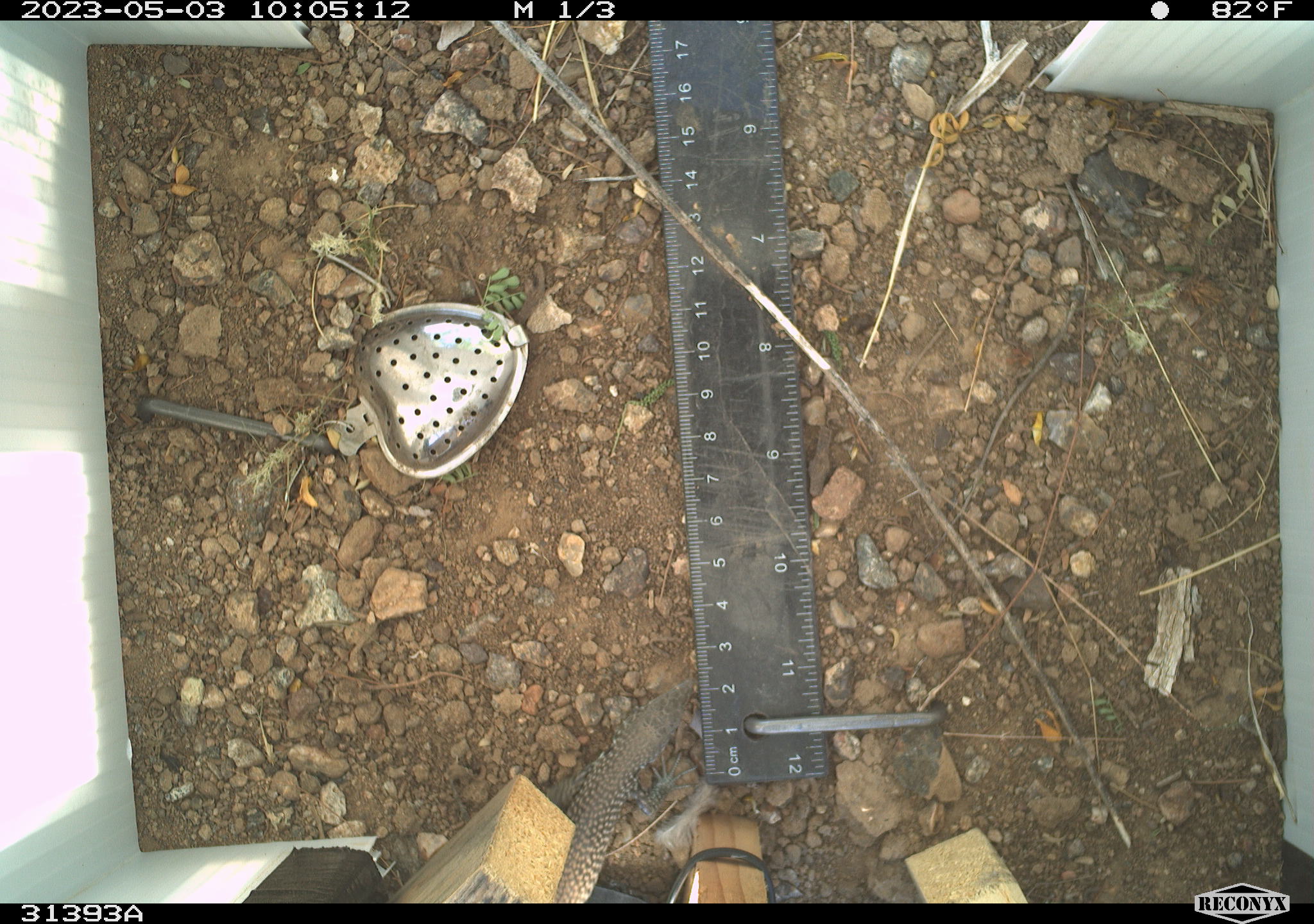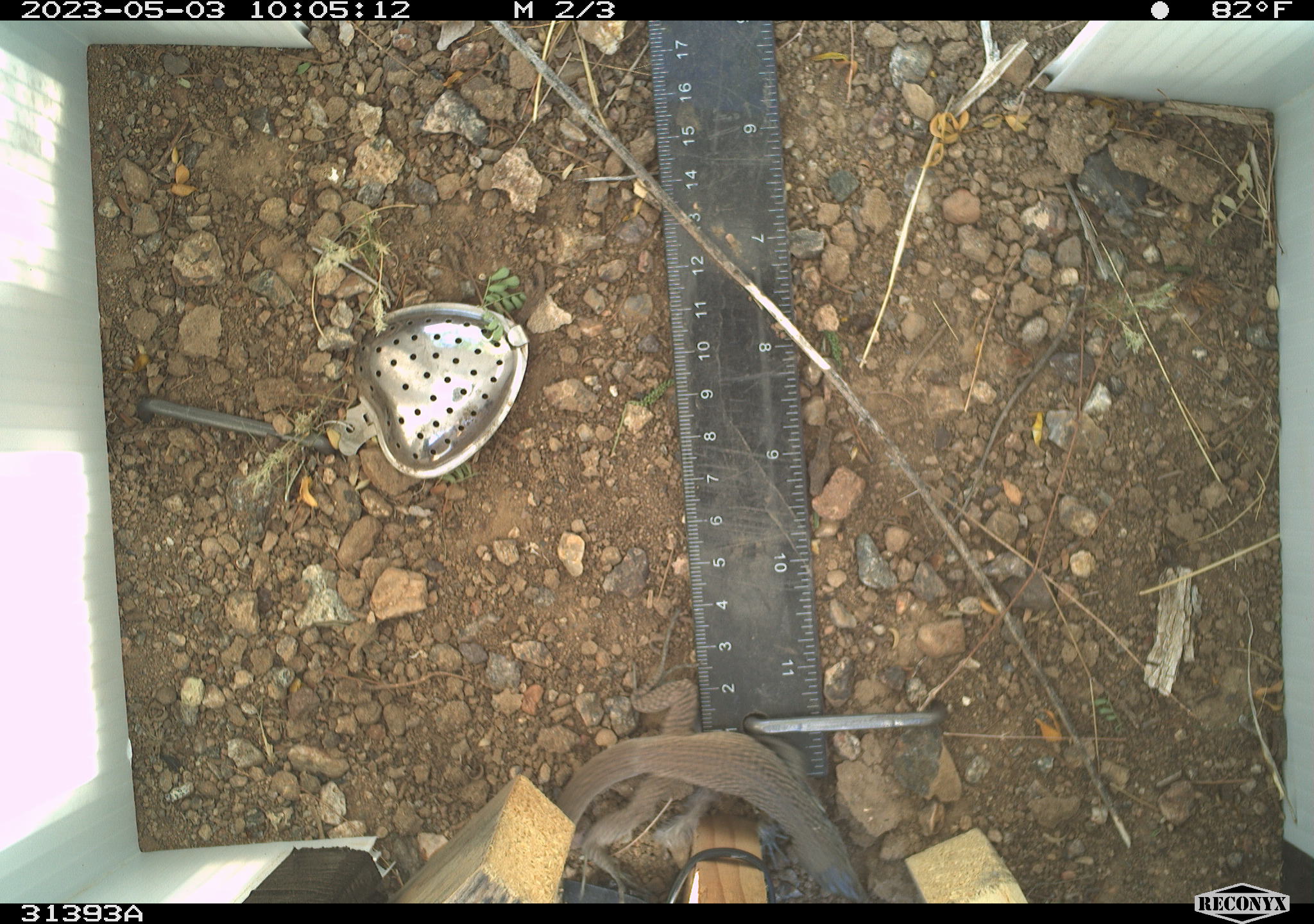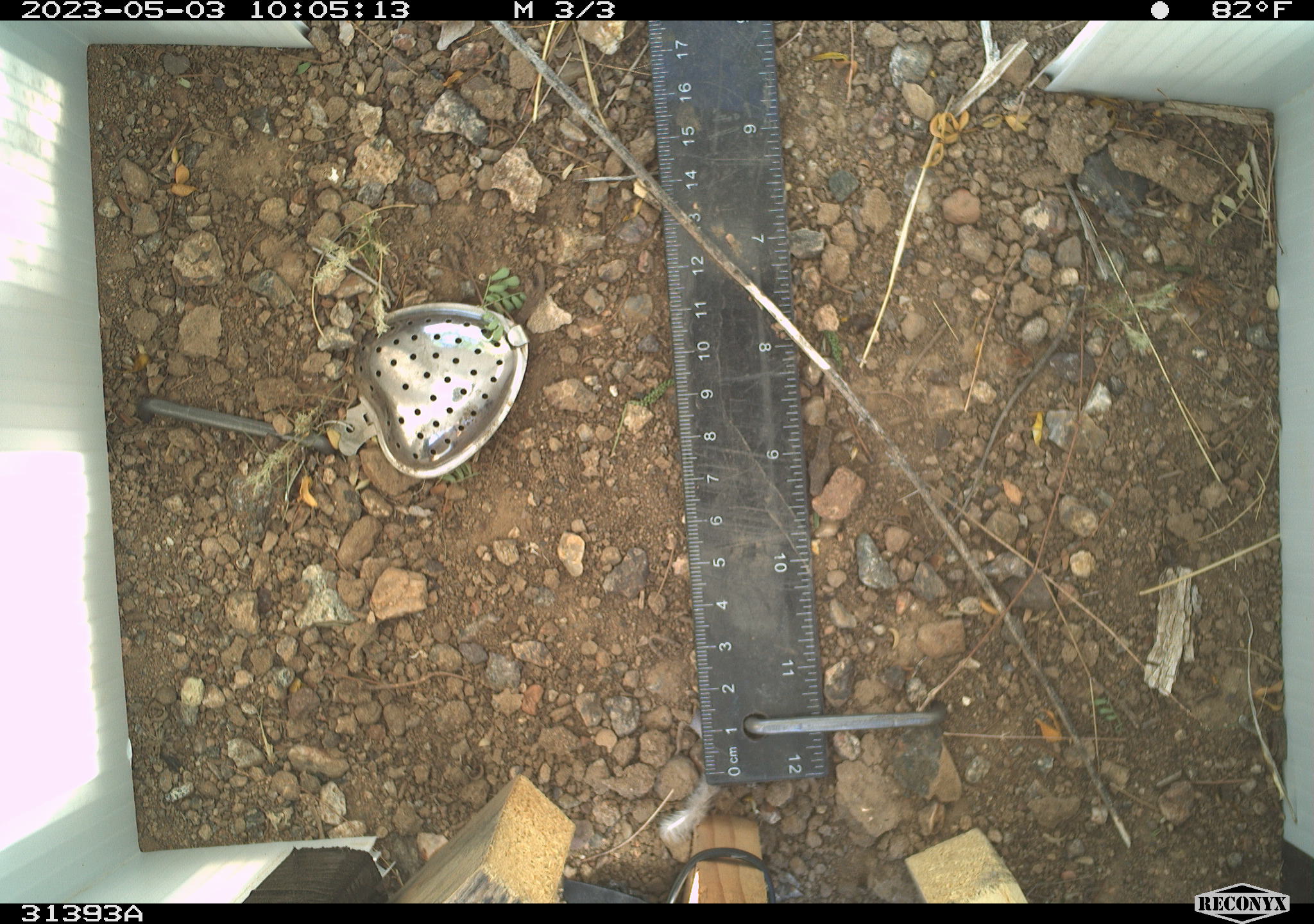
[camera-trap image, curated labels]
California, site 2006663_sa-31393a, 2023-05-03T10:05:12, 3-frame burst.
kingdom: Animalia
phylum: Chordata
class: Reptilia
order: Squamata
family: Teiidae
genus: Aspidoscelis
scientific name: Aspidoscelis tigris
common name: western whiptail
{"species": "western whiptail (Aspidoscelis tigris)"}